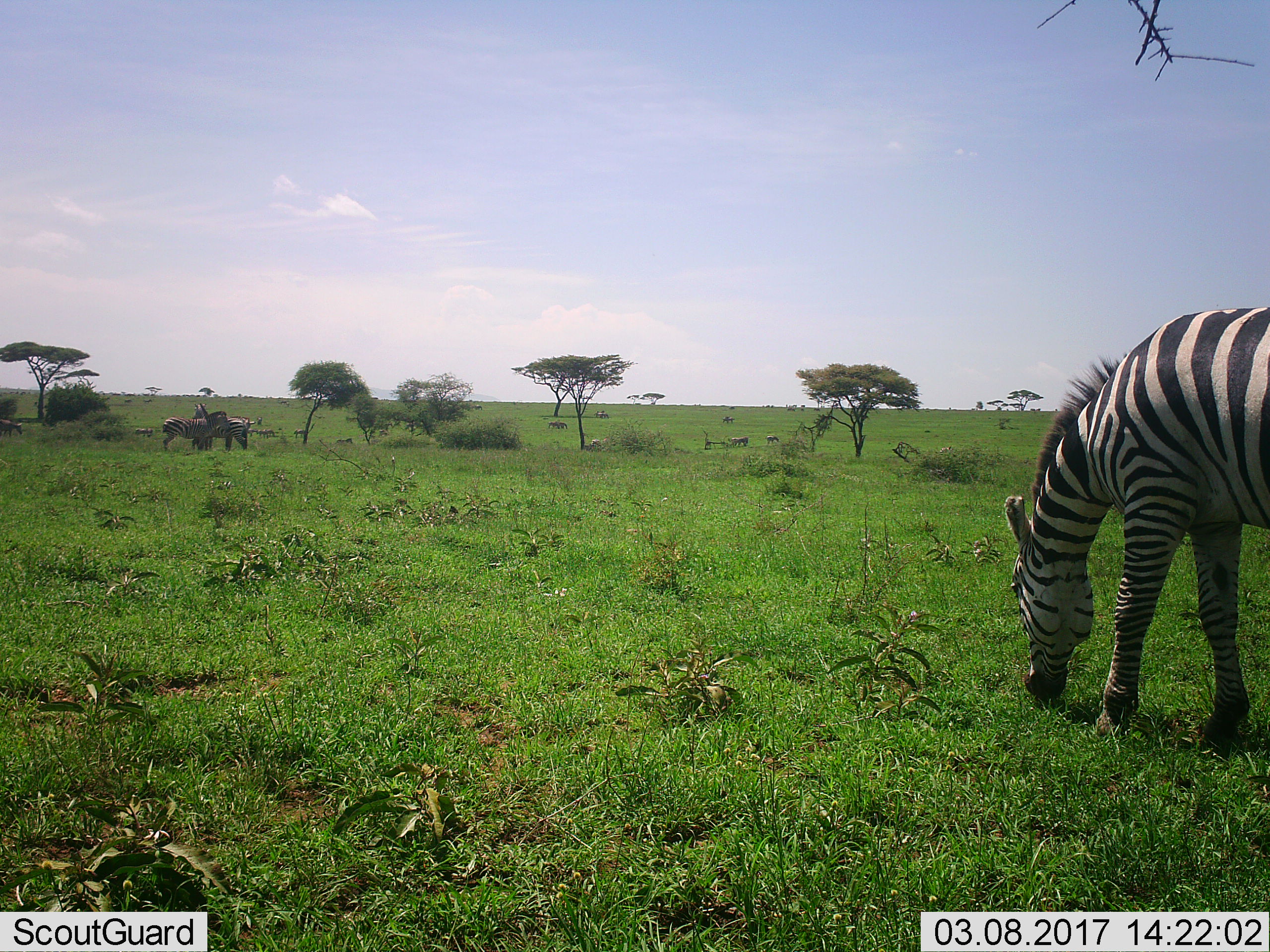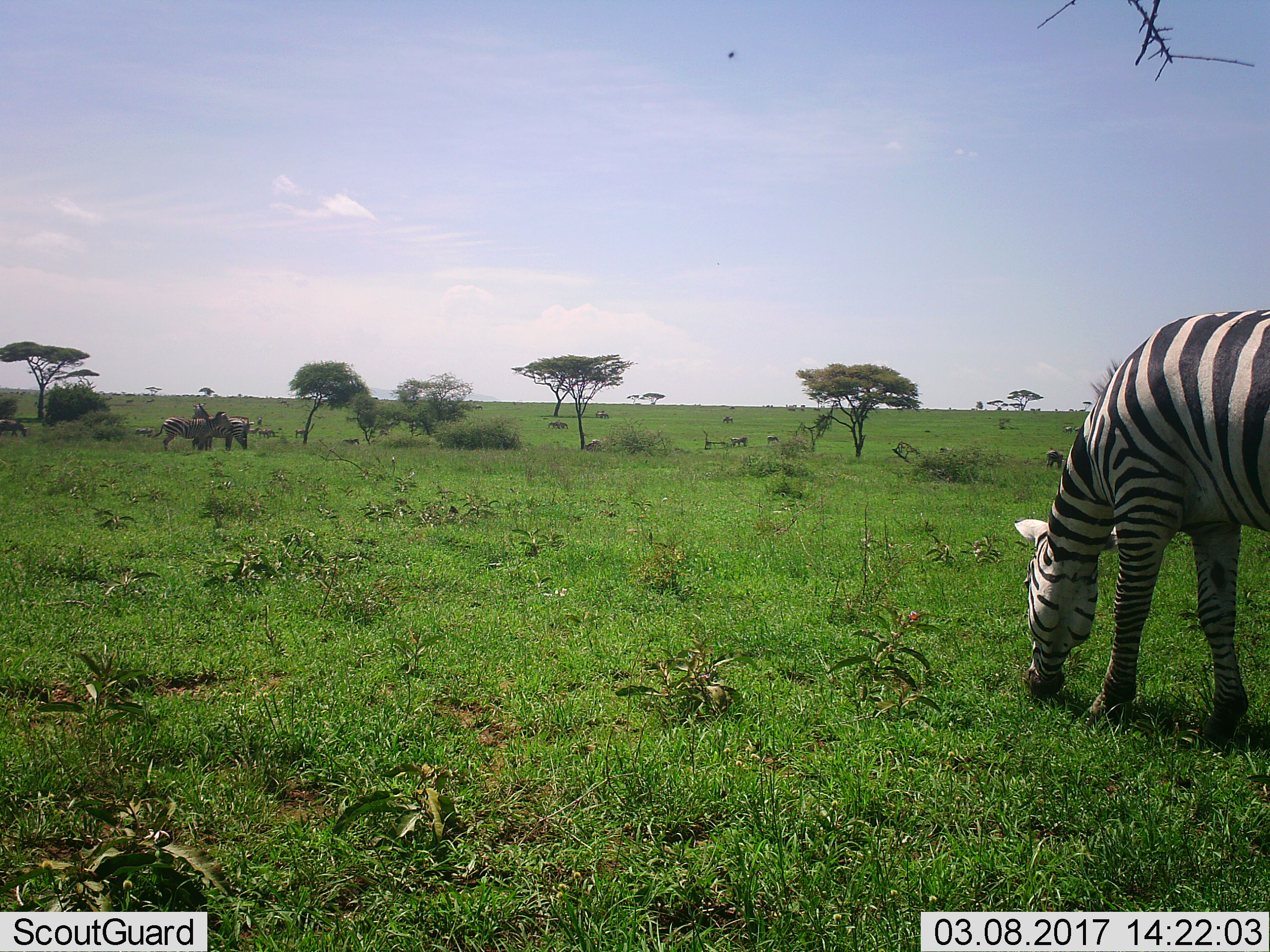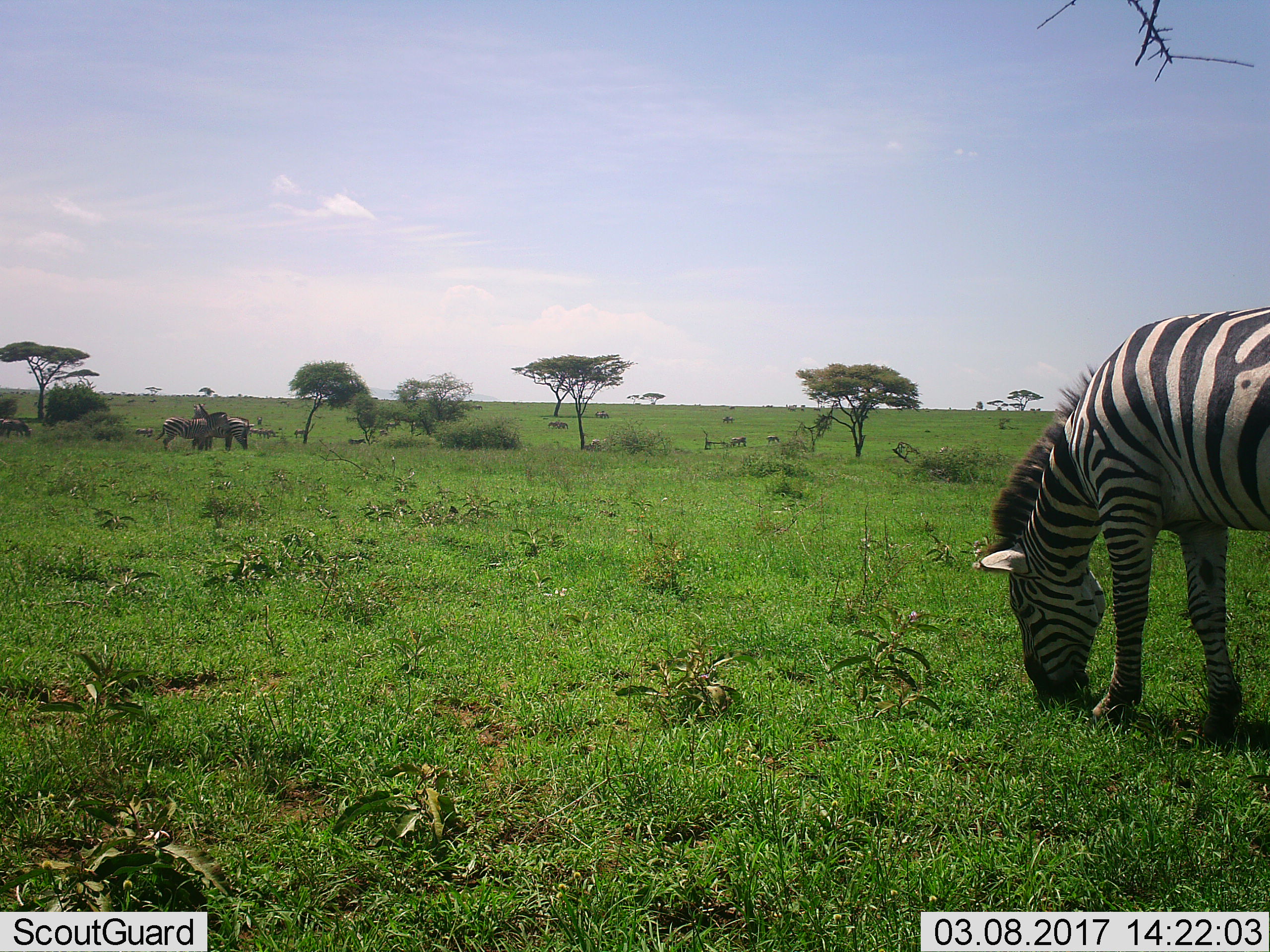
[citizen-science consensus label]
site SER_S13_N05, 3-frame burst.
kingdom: Animalia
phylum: Chordata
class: Mammalia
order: Perissodactyla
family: Equidae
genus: Equus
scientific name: Equus quagga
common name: plains zebra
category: zebraplains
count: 10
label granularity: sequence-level